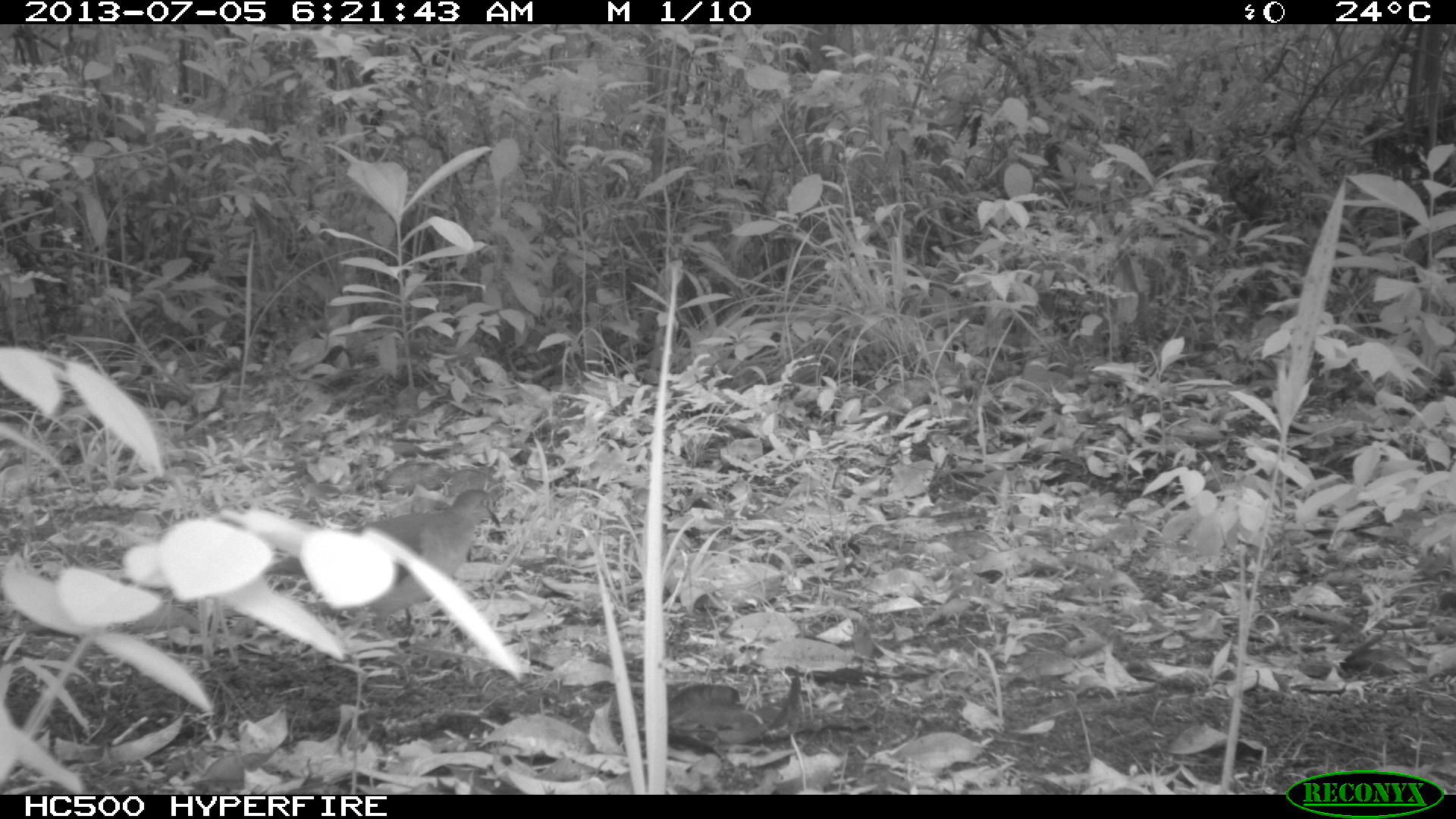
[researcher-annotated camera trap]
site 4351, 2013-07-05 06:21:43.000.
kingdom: Animalia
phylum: Chordata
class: Aves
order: Columbiformes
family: Columbidae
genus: Leptotila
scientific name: Leptotila plumbeiceps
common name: gray-headed dove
Leptotila plumbeiceps (gray-headed dove), count 1.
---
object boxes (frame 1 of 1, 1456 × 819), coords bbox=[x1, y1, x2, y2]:
leptotila plumbeiceps: bbox=[262, 488, 503, 643]